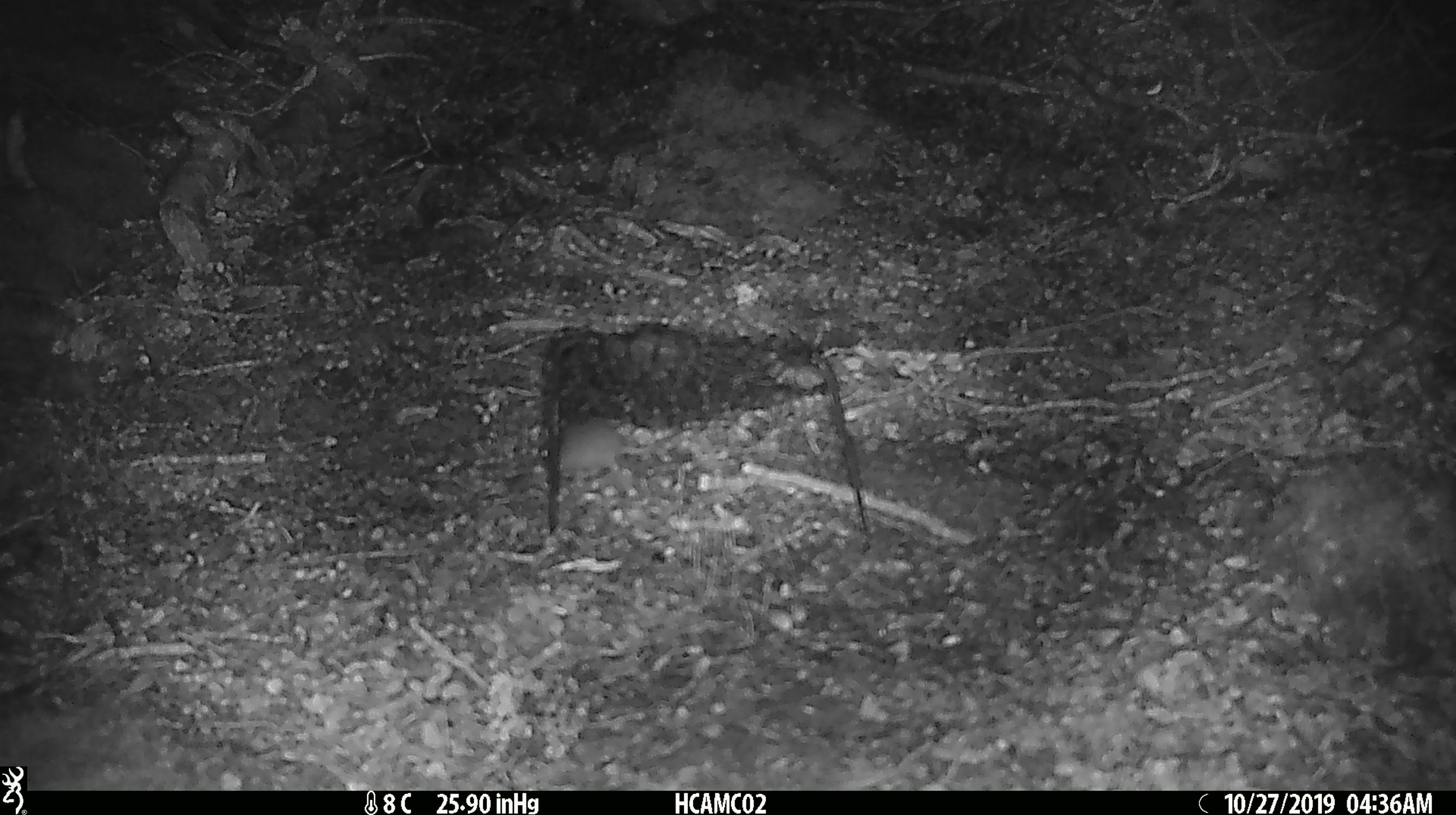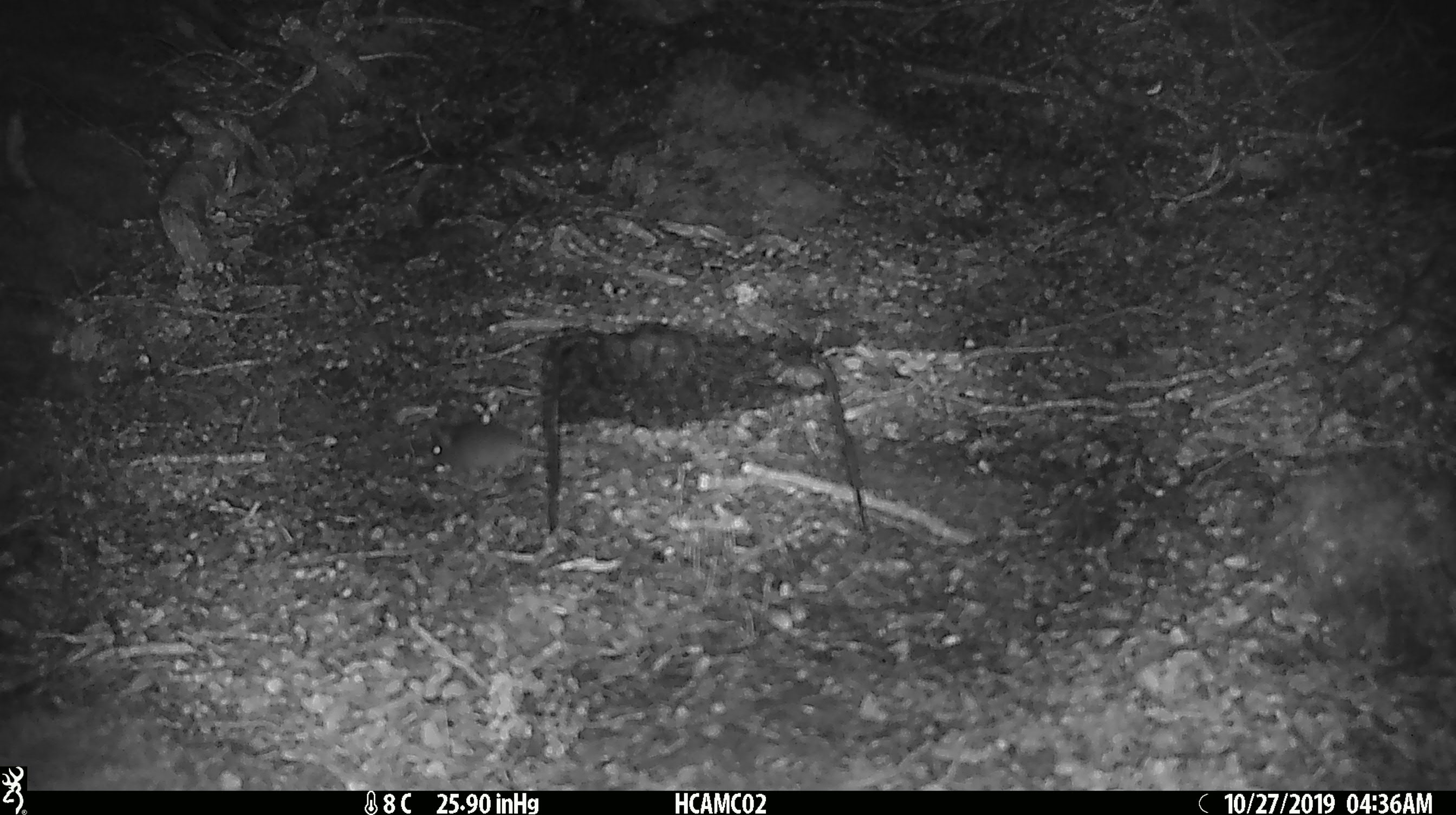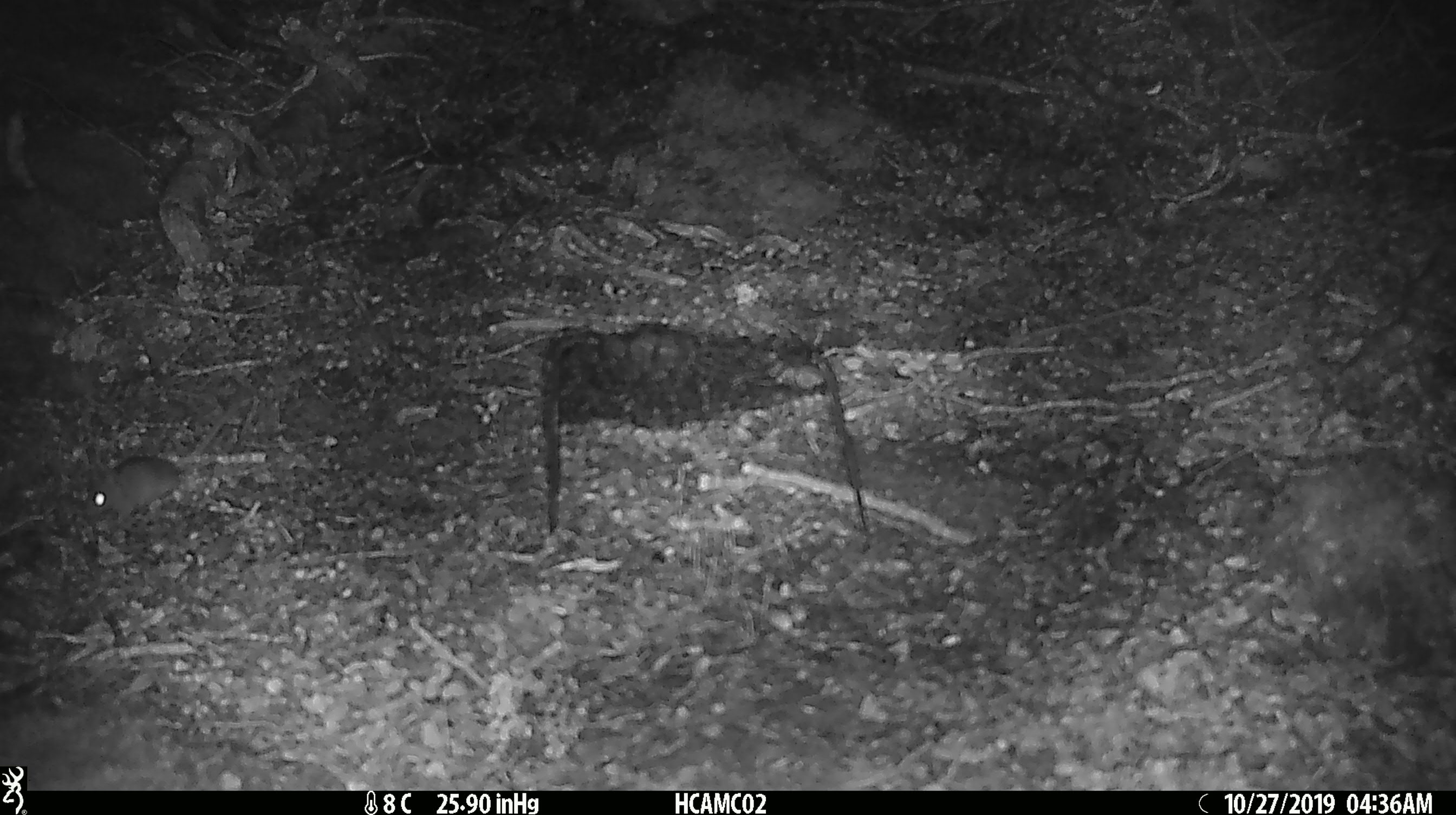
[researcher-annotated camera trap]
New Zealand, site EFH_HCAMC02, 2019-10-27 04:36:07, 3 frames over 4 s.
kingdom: Animalia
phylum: Chordata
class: Mammalia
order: Rodentia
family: Muridae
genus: Mus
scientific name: Mus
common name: mouse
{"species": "mouse (Mus)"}